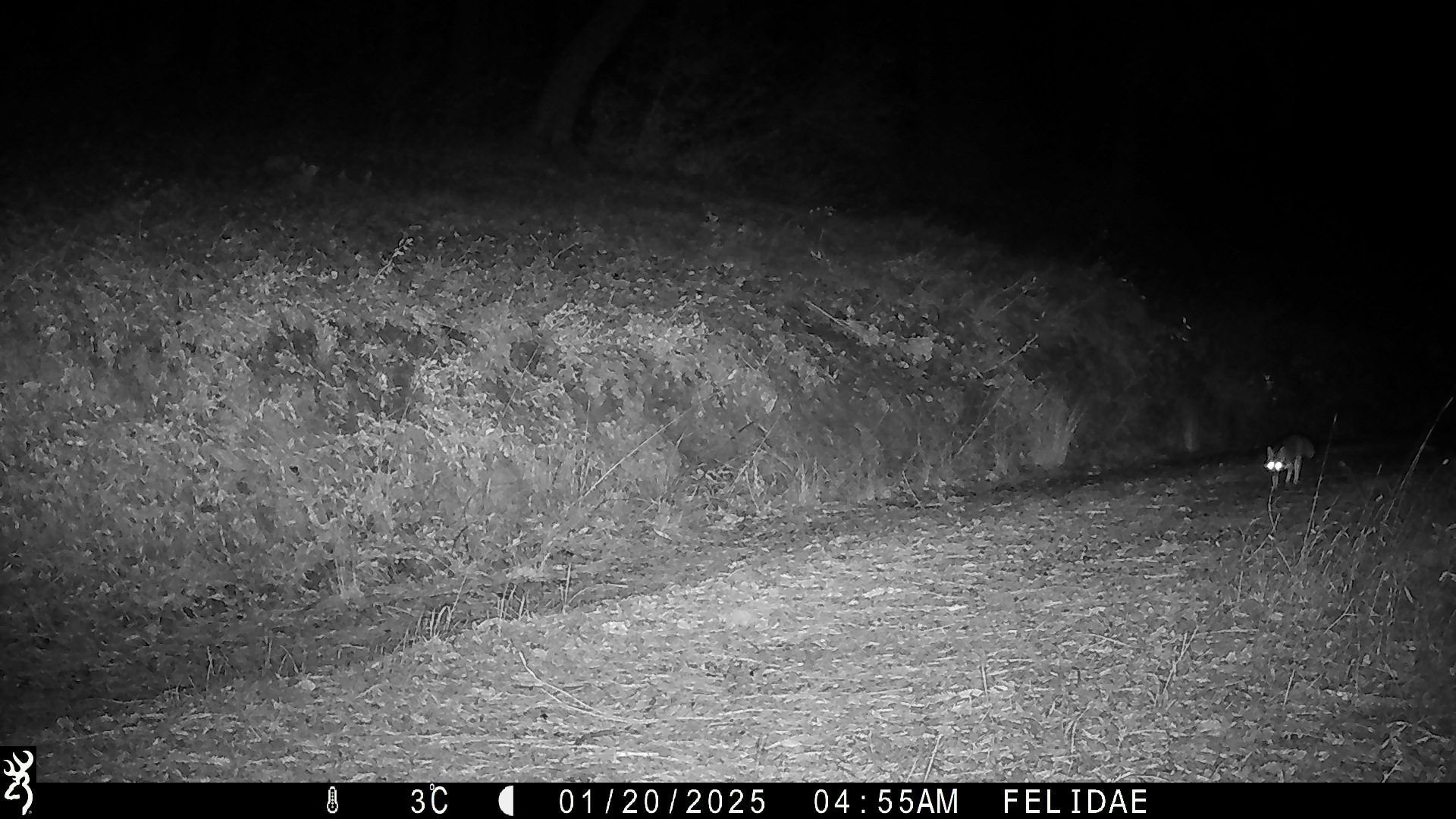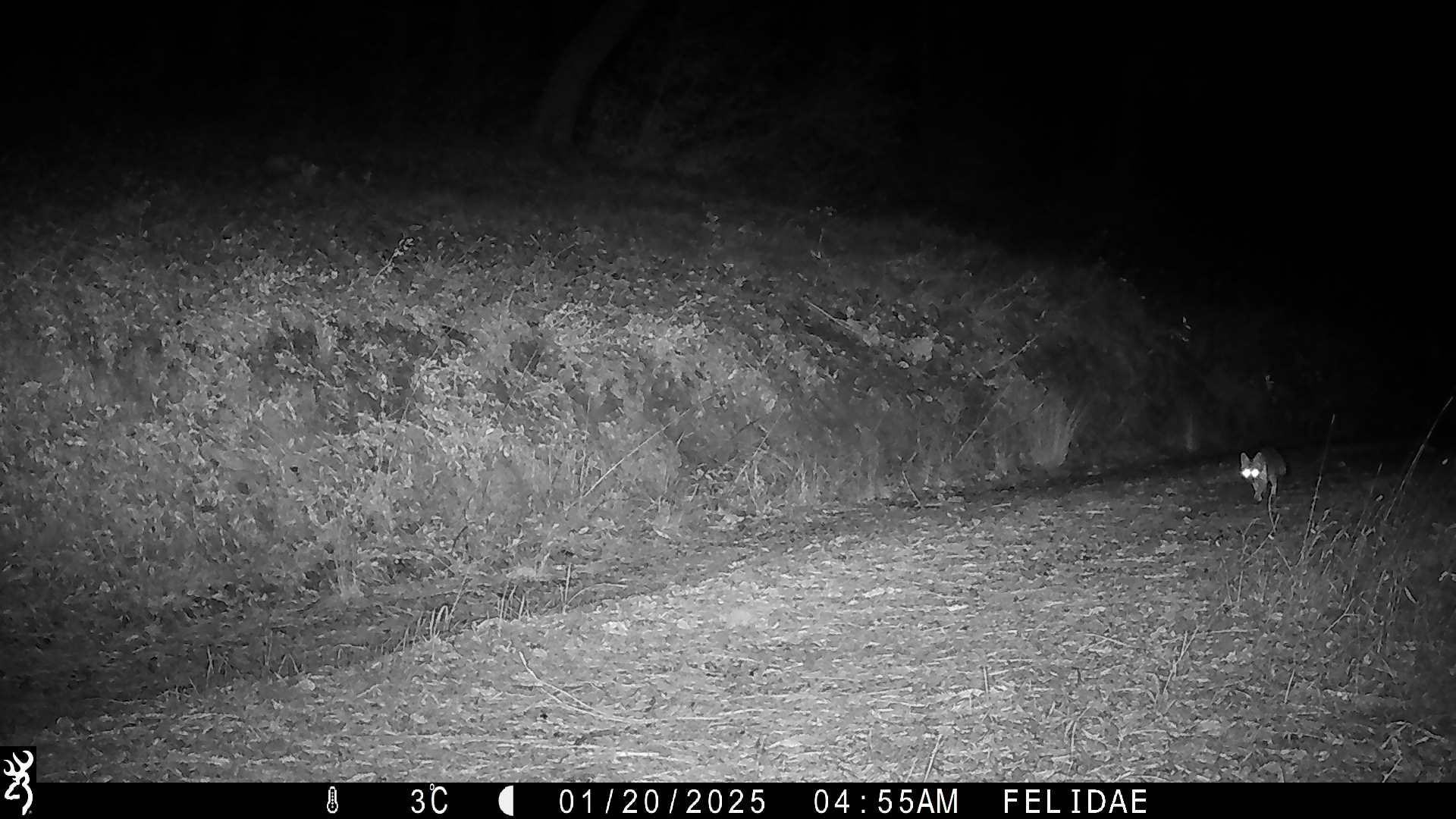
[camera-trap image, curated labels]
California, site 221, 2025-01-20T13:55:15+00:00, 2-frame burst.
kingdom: Animalia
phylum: Chordata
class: Mammalia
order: Carnivora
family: Canidae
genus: Urocyon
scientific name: Urocyon cinereoargenteus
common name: gray fox